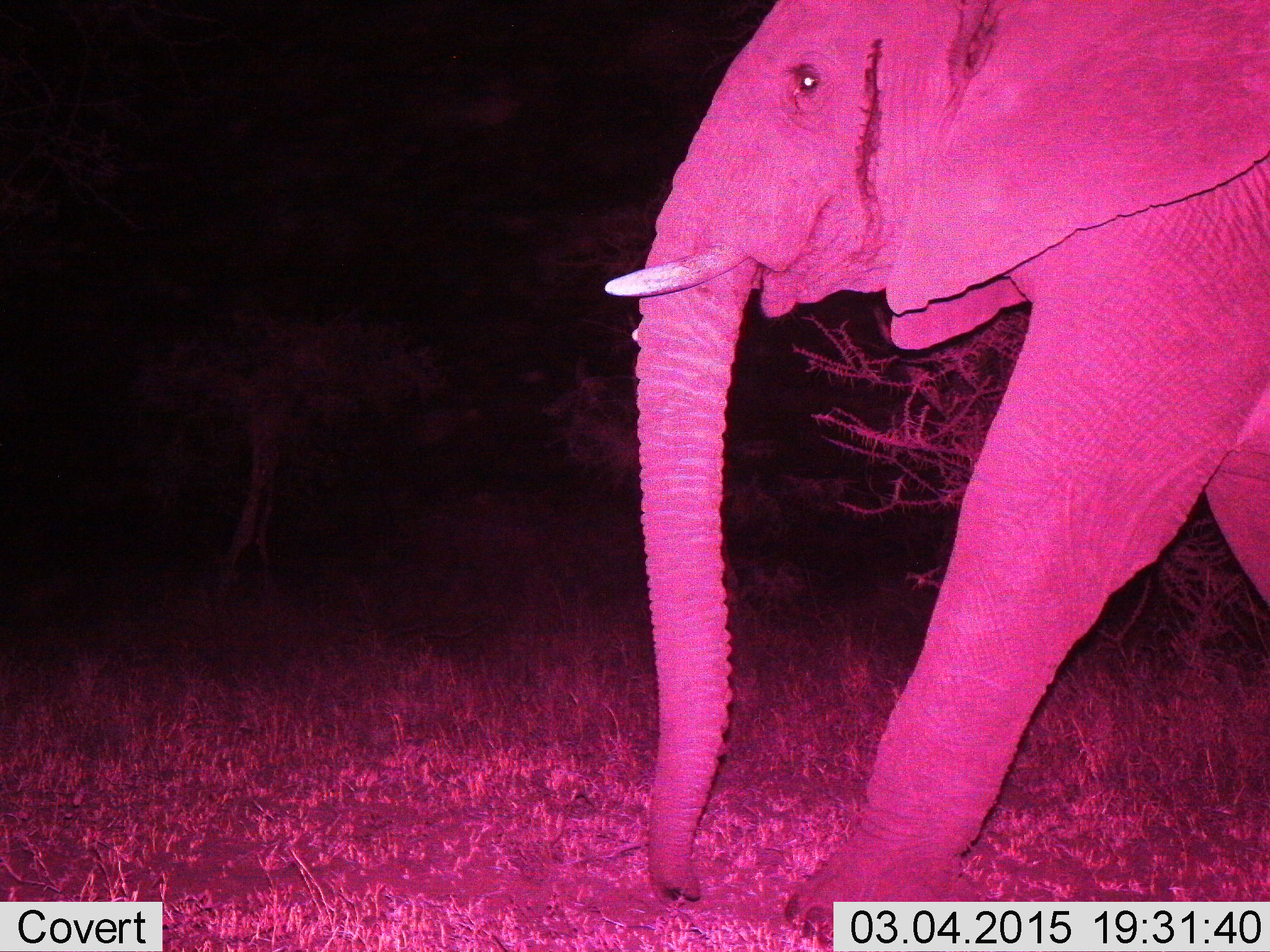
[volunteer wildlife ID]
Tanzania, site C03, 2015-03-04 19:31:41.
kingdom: Animalia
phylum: Chordata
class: Mammalia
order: Proboscidea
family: Elephantidae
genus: Loxodonta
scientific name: Loxodonta africana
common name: african bush elephant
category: elephant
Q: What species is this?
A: Elephant (african bush elephant) (Loxodonta africana).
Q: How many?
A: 1.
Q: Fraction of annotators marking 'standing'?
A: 10%.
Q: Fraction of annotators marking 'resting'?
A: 0%.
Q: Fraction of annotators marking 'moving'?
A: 100%.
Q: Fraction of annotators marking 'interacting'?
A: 0%.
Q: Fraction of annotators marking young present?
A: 10%.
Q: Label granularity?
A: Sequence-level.